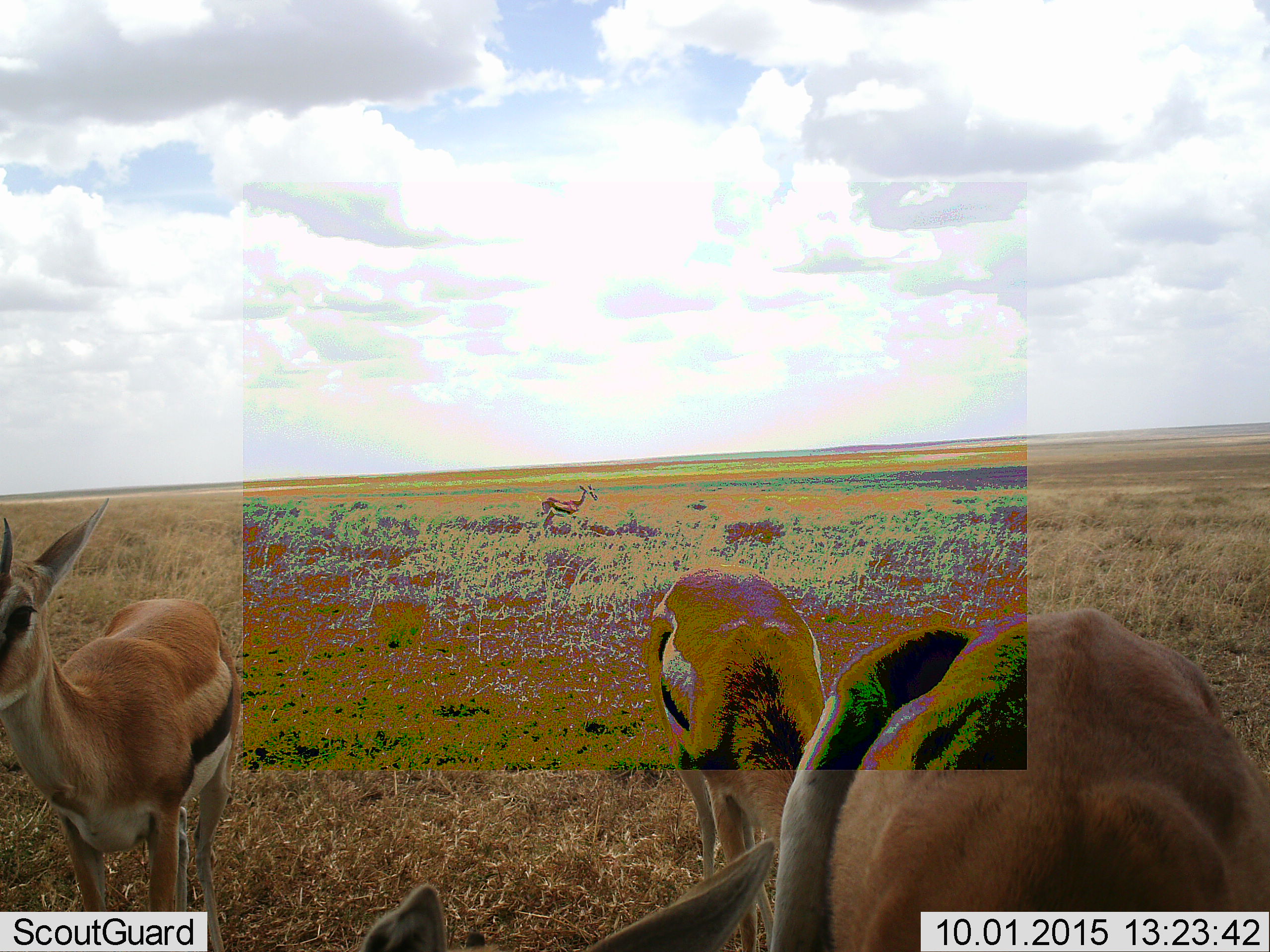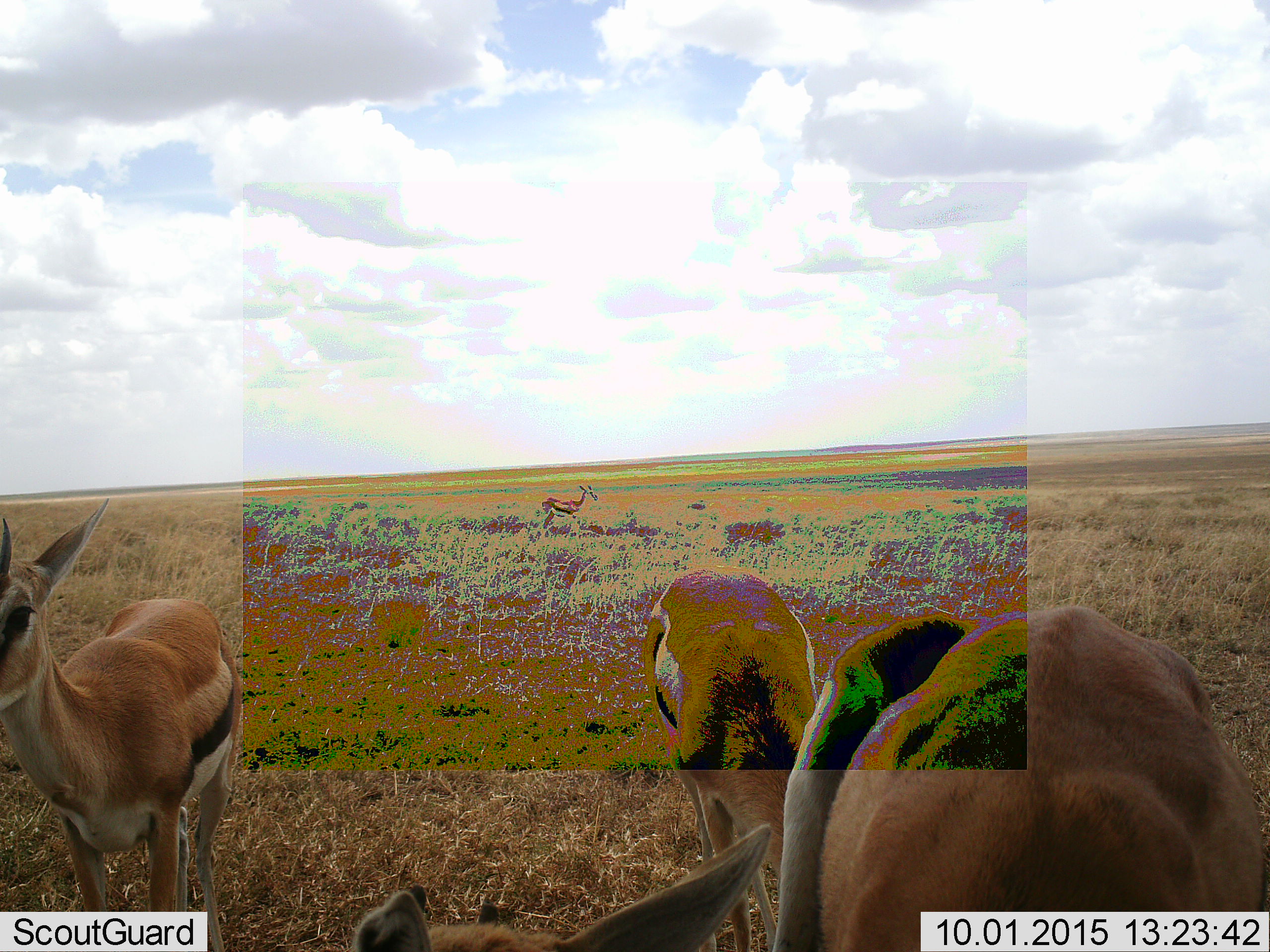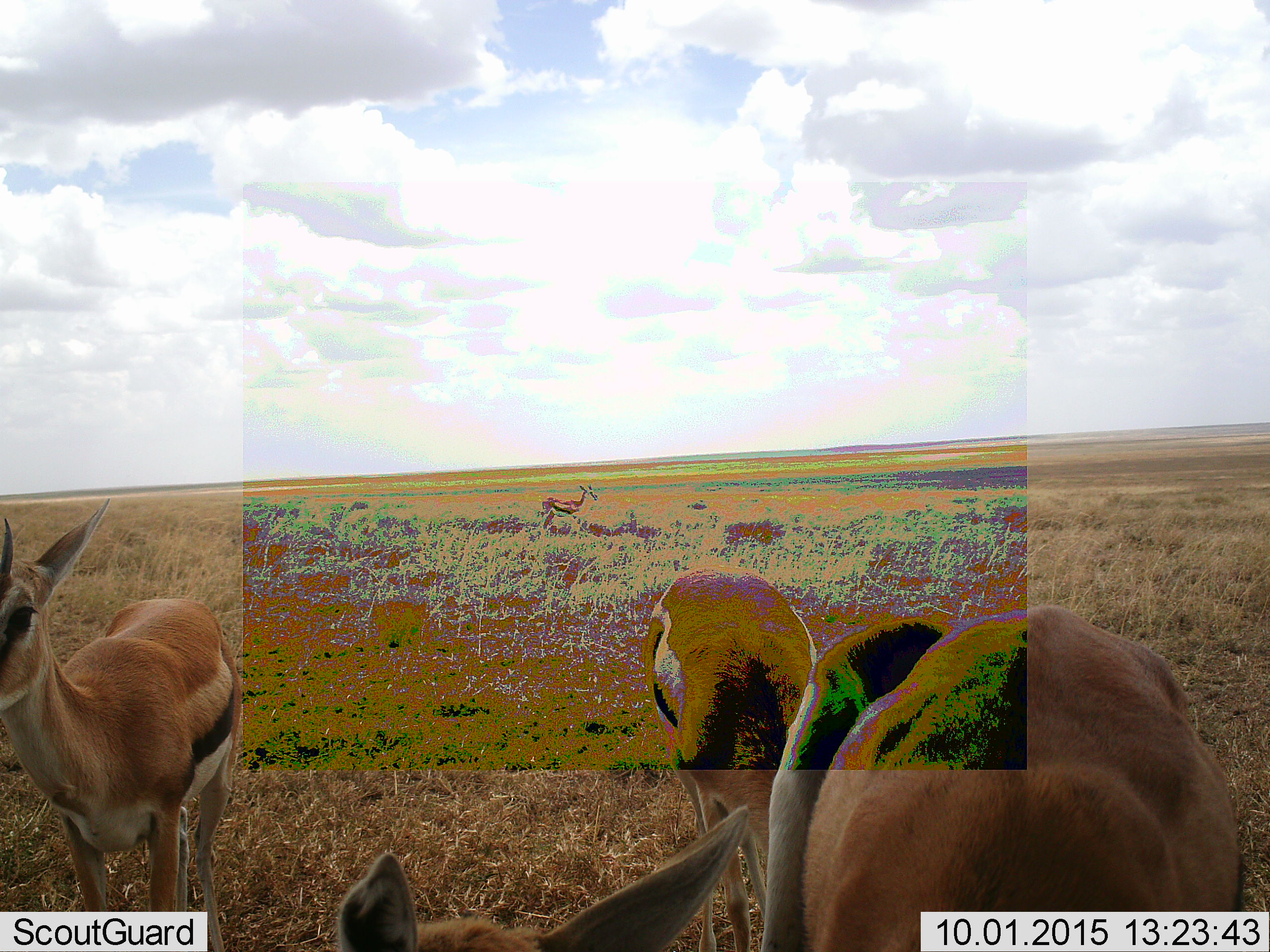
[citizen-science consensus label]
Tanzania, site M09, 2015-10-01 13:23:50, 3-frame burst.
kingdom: Animalia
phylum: Chordata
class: Mammalia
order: Artiodactyla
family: Bovidae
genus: Eudorcas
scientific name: Eudorcas thomsonii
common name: thomson's gazelle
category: gazellethomsons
Gazellethomsons (thomson's gazelle) (Eudorcas thomsonii), count 4. Behavior (volunteer vote fractions): standing 89%, resting 0%, moving 33%, interacting 11%. Young present (vote fraction): 0%. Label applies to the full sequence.